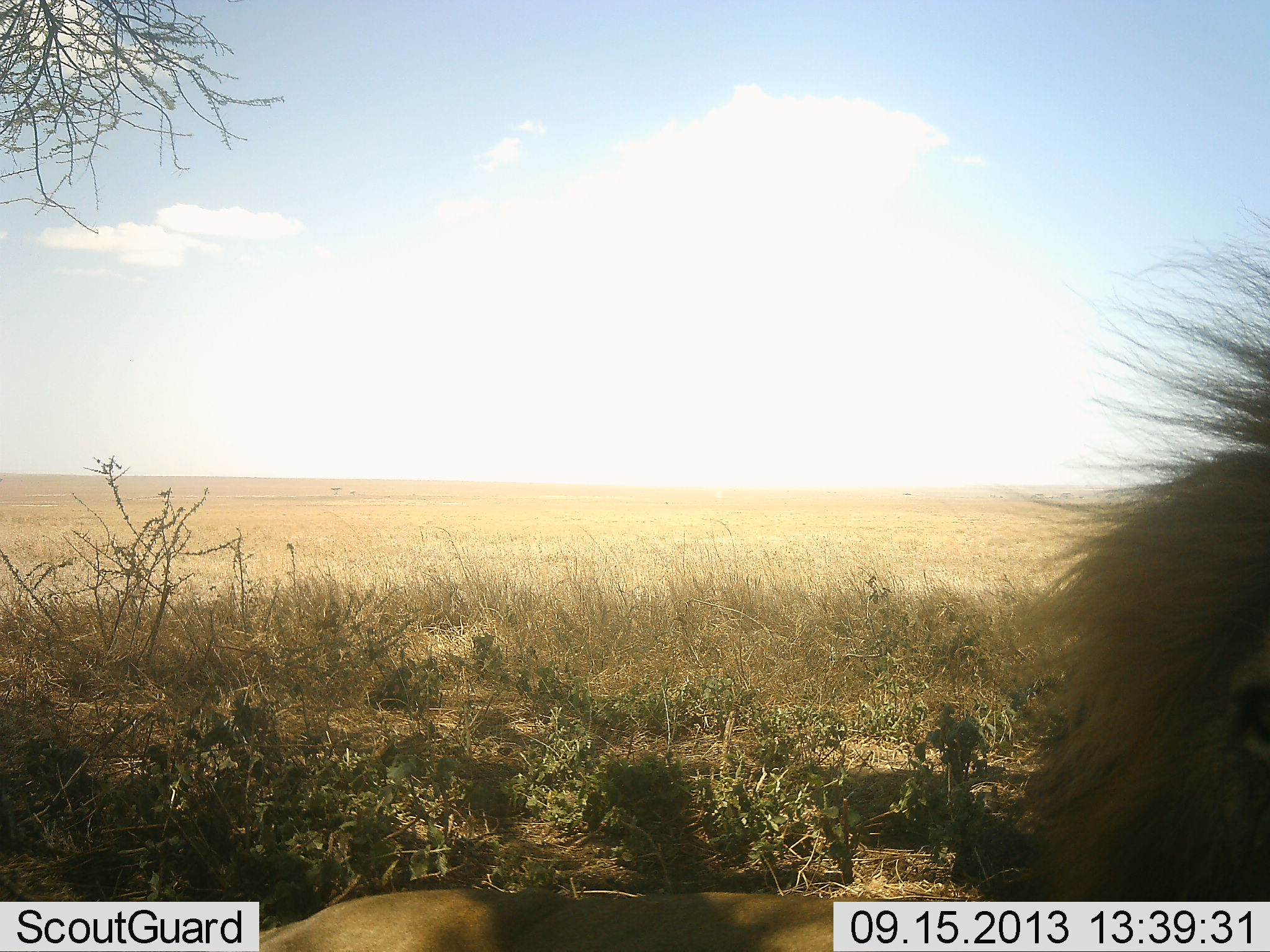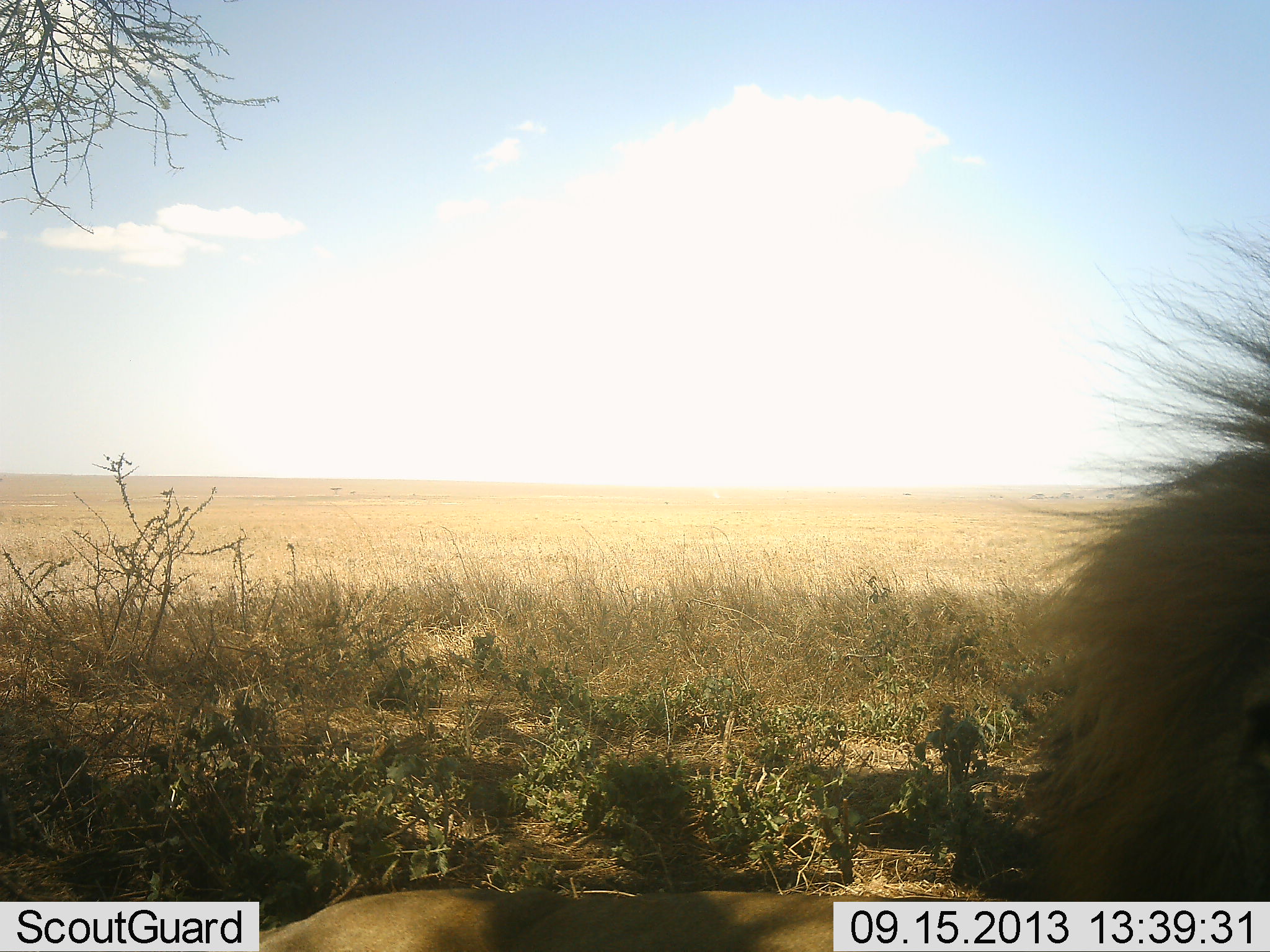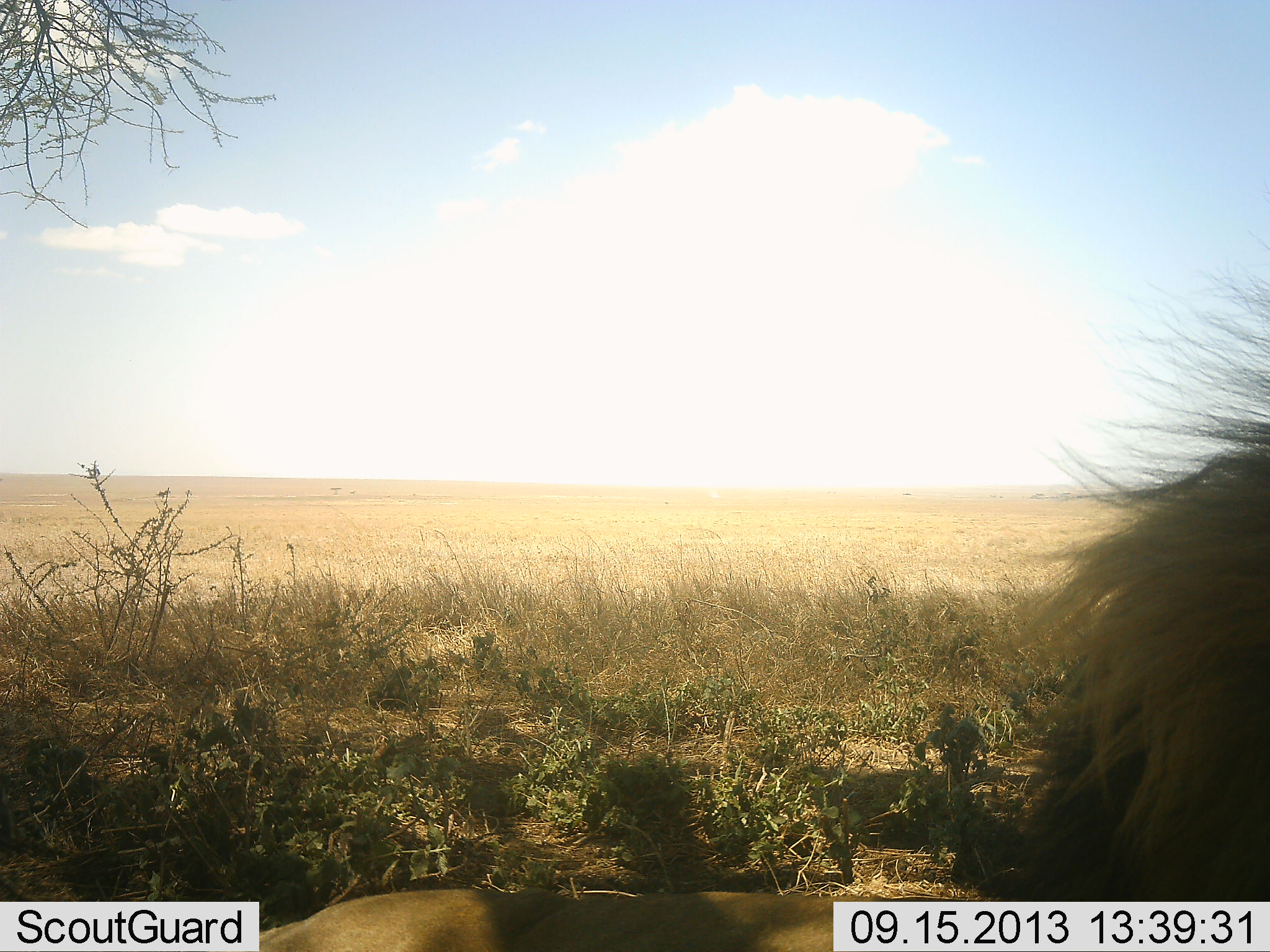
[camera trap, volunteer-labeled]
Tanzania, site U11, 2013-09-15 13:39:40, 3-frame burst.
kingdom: Animalia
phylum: Chordata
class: Mammalia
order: Carnivora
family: Felidae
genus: Panthera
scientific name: Panthera leo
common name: lion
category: lionmale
Lionmale (lion) (Panthera leo), count 1. Behavior (volunteer vote fractions): standing 20%, resting 84%, moving 4%, interacting 0%. Young present (vote fraction): 0%. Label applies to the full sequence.